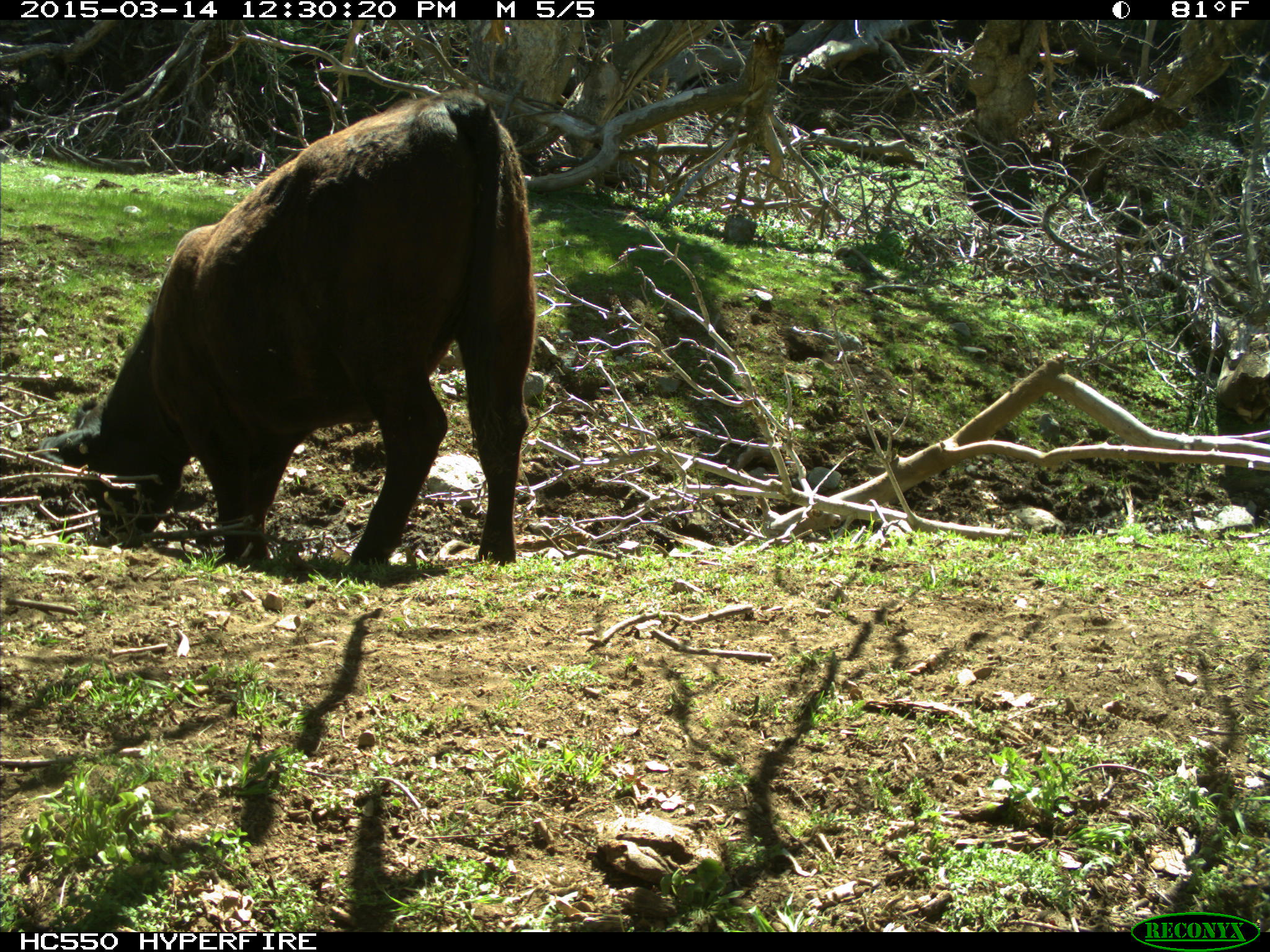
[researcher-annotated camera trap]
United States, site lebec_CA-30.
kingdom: Animalia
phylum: Chordata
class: Mammalia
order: Artiodactyla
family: Bovidae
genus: Bos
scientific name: Bos taurus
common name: domestic cow